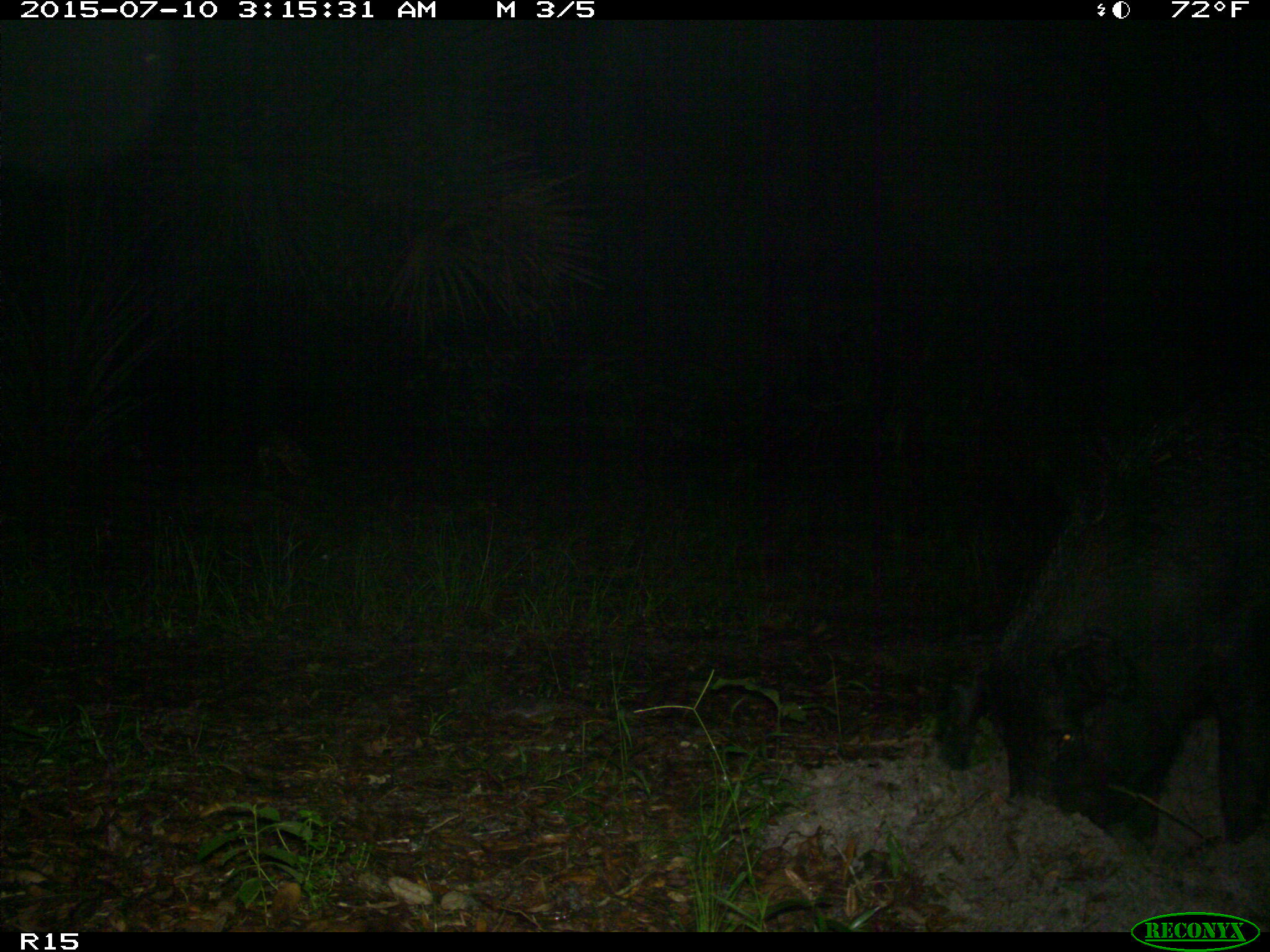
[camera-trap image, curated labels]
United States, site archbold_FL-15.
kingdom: Animalia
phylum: Chordata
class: Mammalia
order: Artiodactyla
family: Suidae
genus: Sus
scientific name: Sus scrofa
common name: wild boar